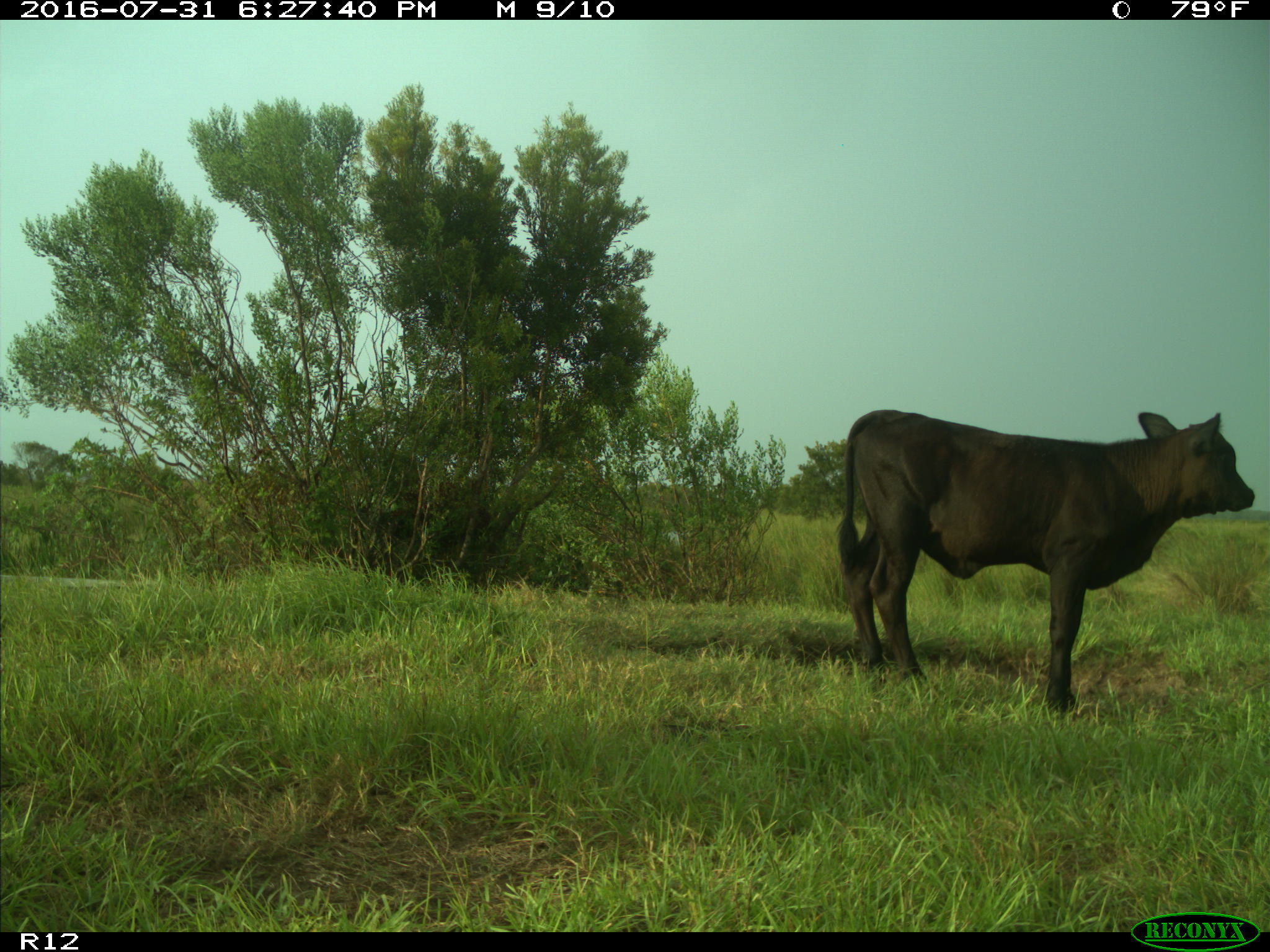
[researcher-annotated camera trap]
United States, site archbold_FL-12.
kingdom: Animalia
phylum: Chordata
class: Mammalia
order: Artiodactyla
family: Bovidae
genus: Bos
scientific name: Bos taurus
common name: domestic cow